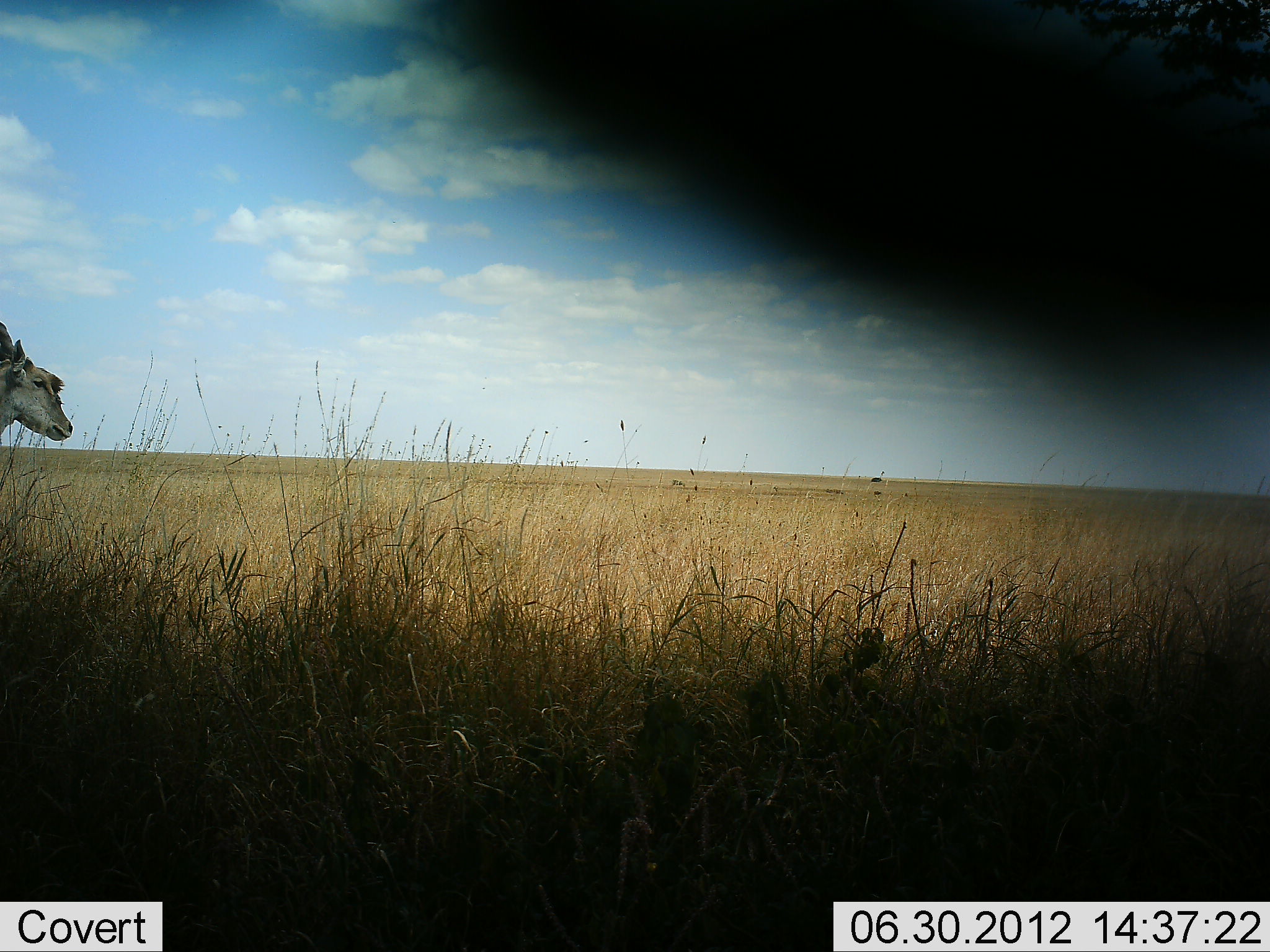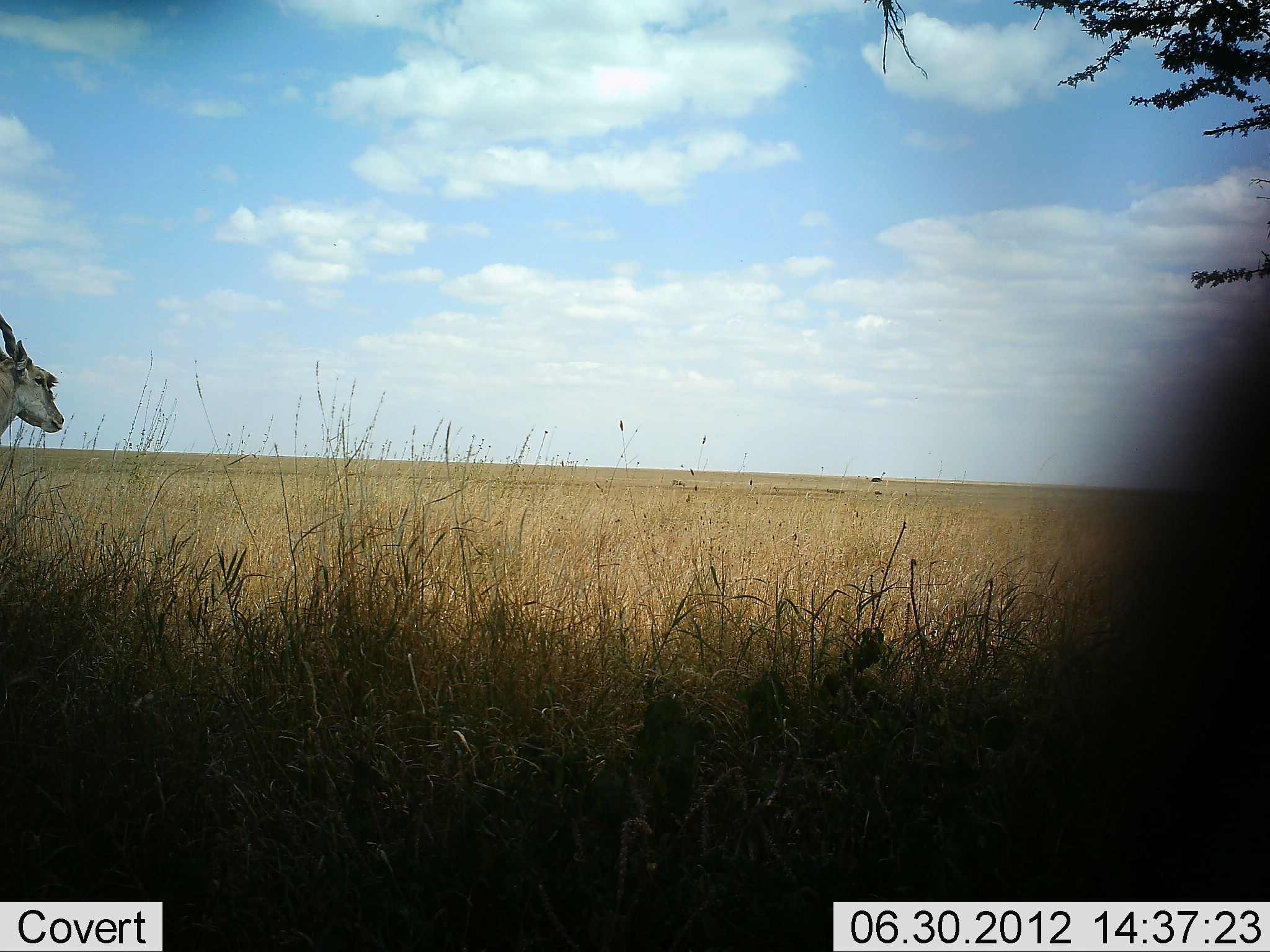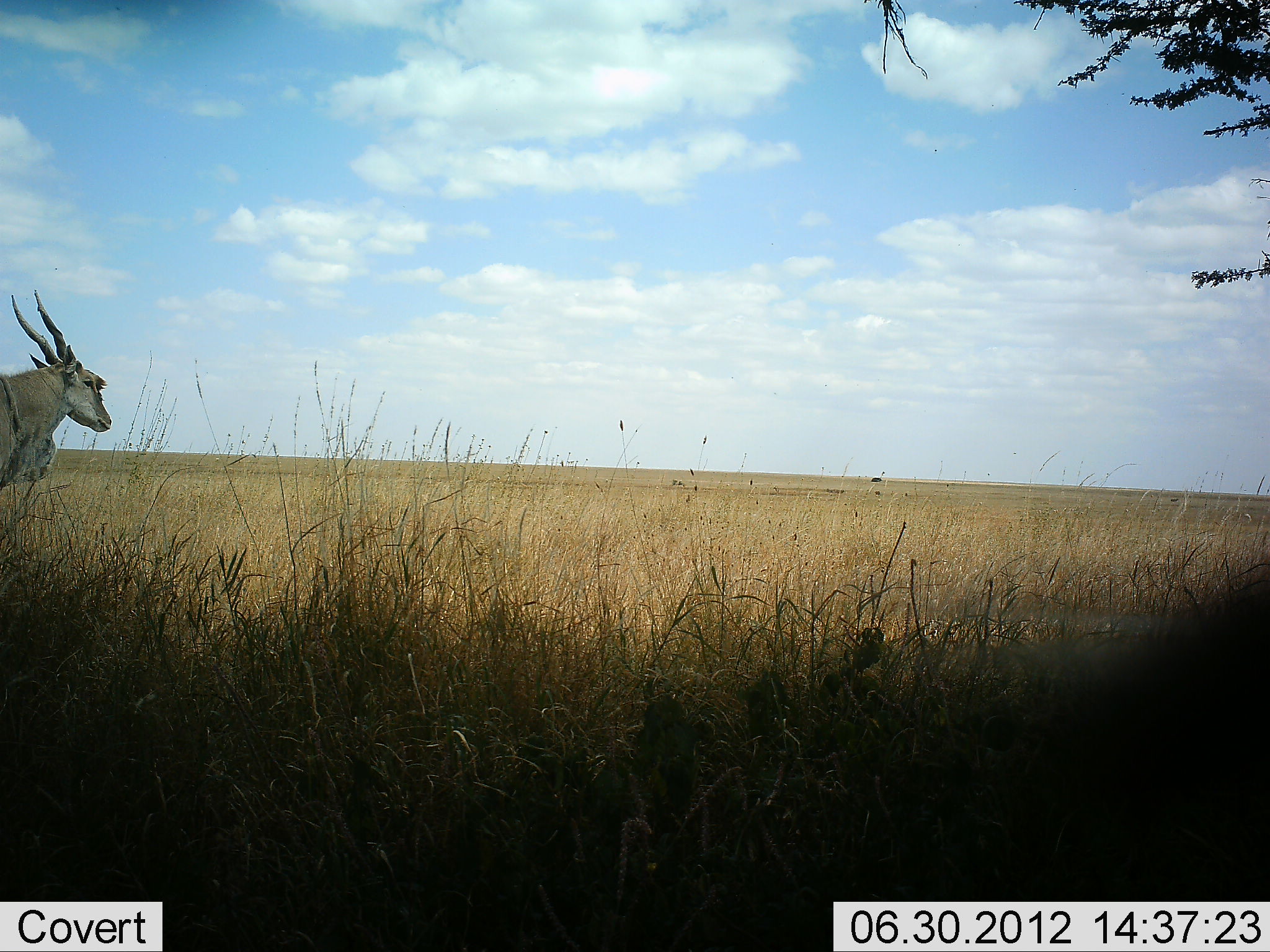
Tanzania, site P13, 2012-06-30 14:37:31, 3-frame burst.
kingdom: Animalia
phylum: Chordata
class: Mammalia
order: Artiodactyla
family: Bovidae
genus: Tragelaphus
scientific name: Tragelaphus oryx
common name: eland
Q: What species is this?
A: Eland (Tragelaphus oryx).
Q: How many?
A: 2.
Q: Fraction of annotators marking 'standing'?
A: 50%.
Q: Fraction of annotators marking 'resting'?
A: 0%.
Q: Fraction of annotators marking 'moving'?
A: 80%.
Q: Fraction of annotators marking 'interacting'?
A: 0%.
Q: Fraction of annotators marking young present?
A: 0%.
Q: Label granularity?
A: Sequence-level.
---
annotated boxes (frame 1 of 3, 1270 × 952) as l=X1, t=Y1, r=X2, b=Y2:
animal: l=421, t=1, r=1270, b=373; l=0, t=320, r=74, b=466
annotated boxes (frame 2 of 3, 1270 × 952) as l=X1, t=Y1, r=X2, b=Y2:
animal: l=1039, t=317, r=1270, b=952; l=0, t=311, r=63, b=466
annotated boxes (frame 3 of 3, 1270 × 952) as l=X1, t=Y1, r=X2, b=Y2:
animal: l=1008, t=576, r=1270, b=901; l=0, t=288, r=113, b=498